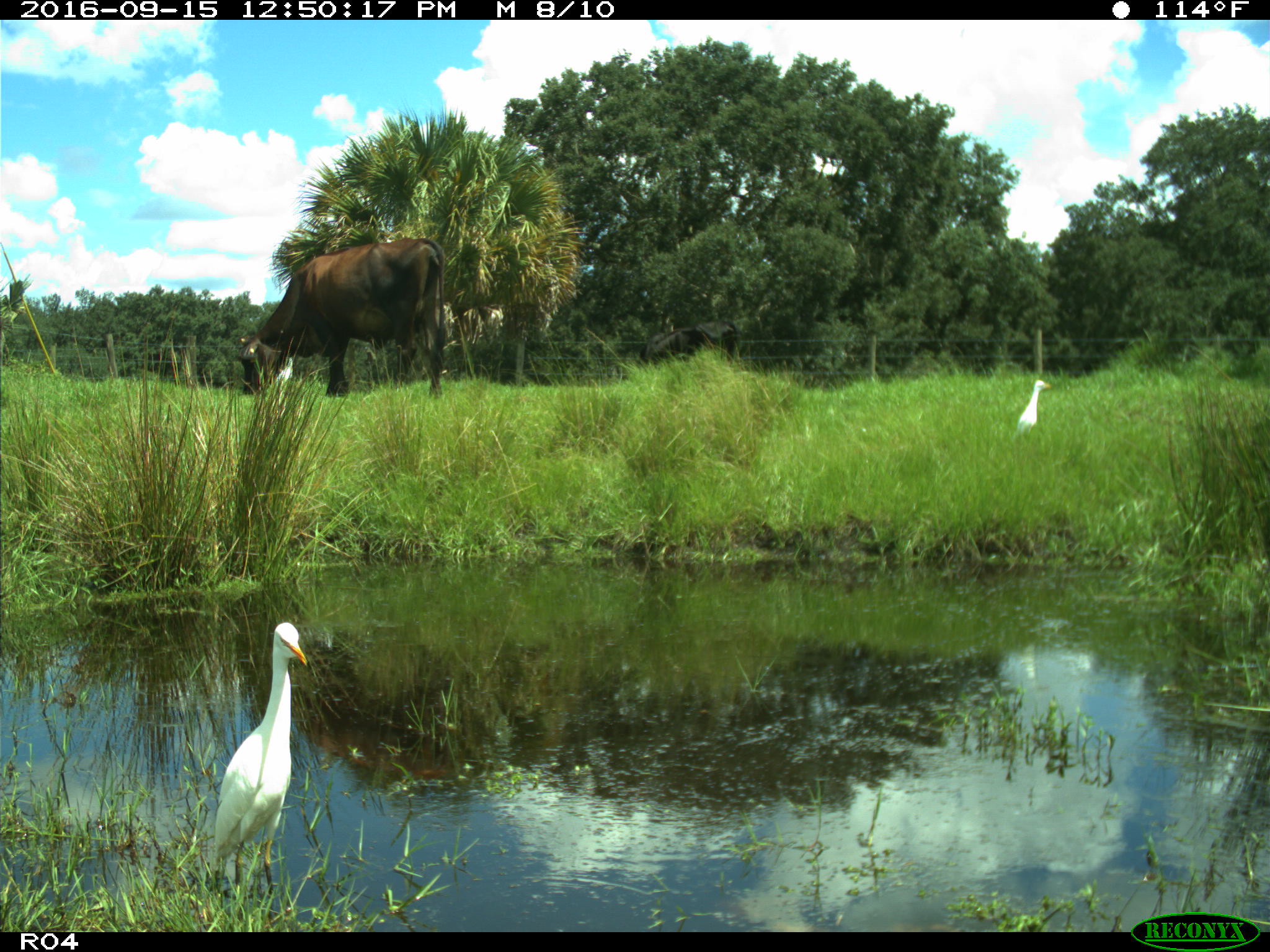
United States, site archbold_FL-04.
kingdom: Animalia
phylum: Chordata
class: Mammalia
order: Artiodactyla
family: Bovidae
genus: Bos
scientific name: Bos taurus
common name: domestic cow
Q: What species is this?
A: Bos taurus (domestic cow).